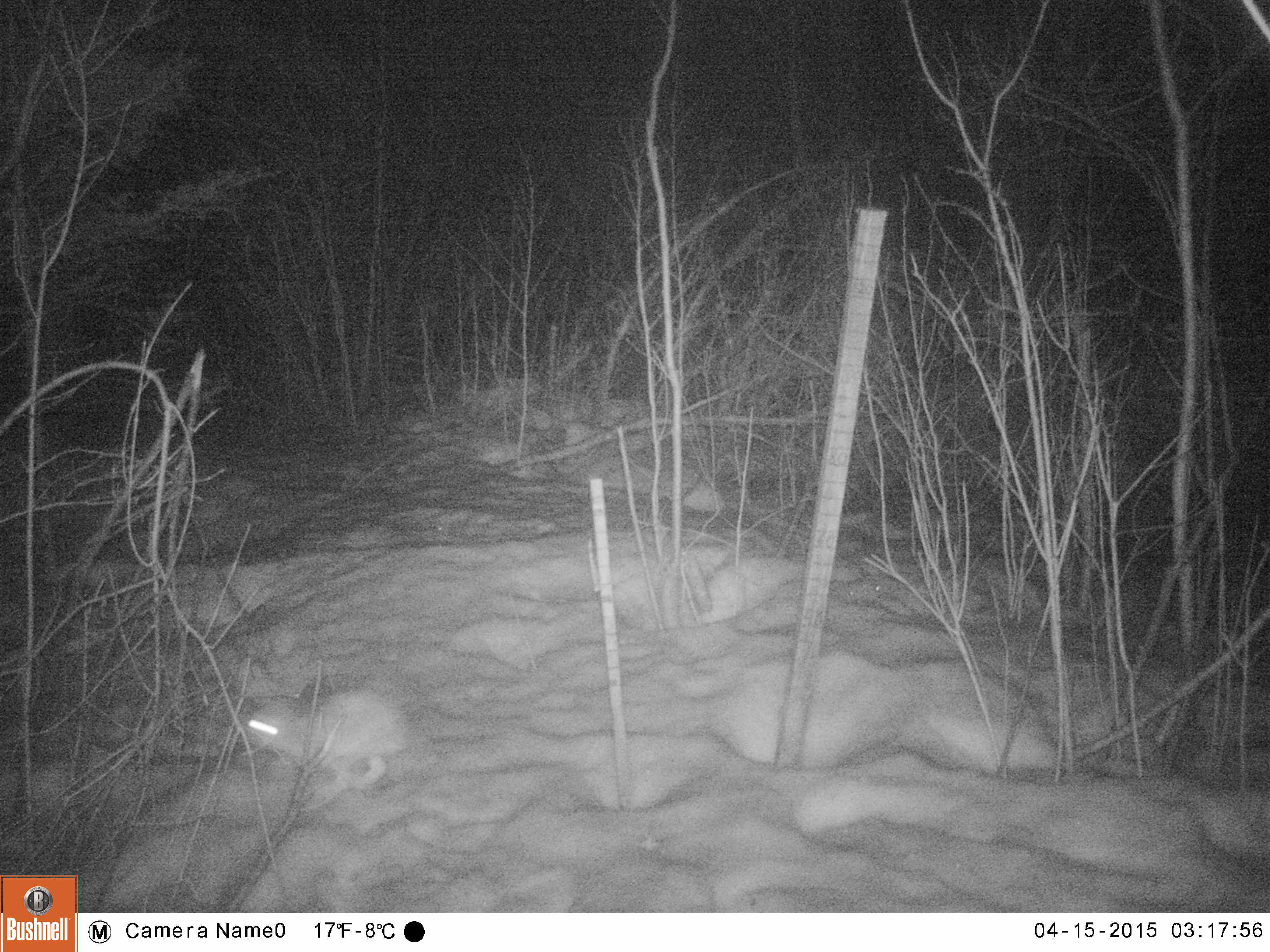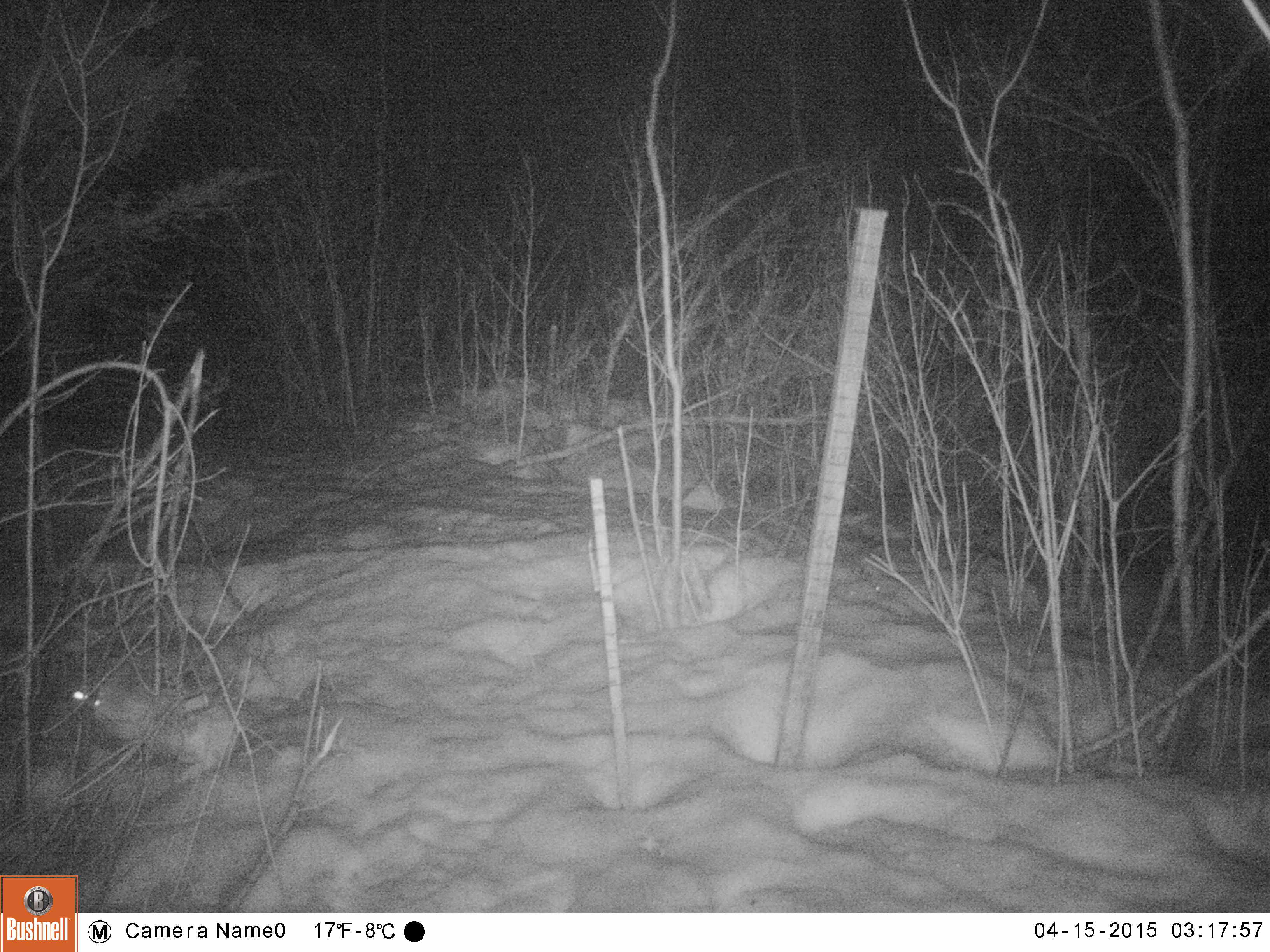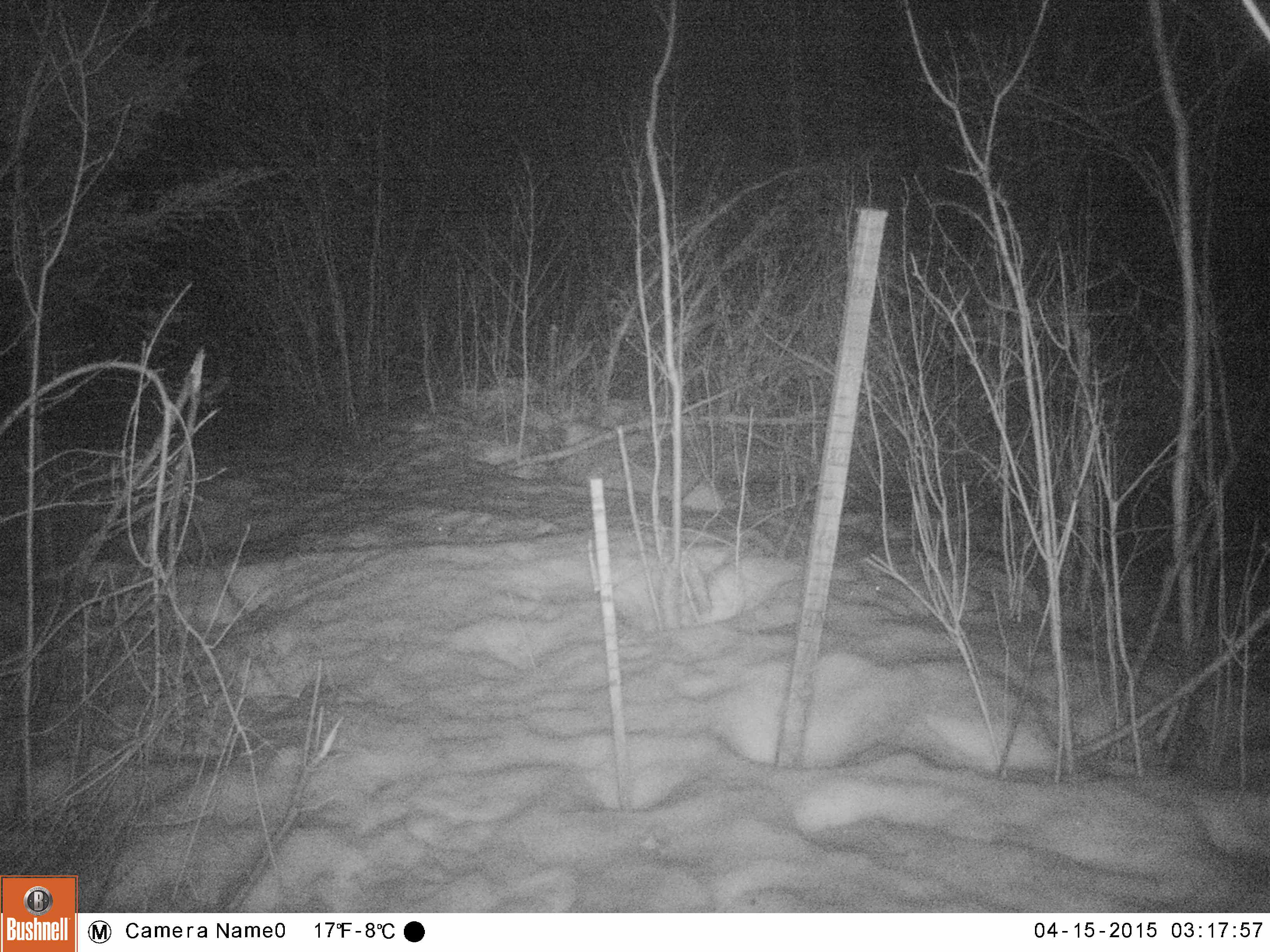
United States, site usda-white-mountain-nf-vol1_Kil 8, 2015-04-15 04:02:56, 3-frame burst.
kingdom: Animalia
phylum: Chordata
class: Mammalia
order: Lagomorpha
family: Leporidae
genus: Lepus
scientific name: Lepus americanus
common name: snowshoe hare